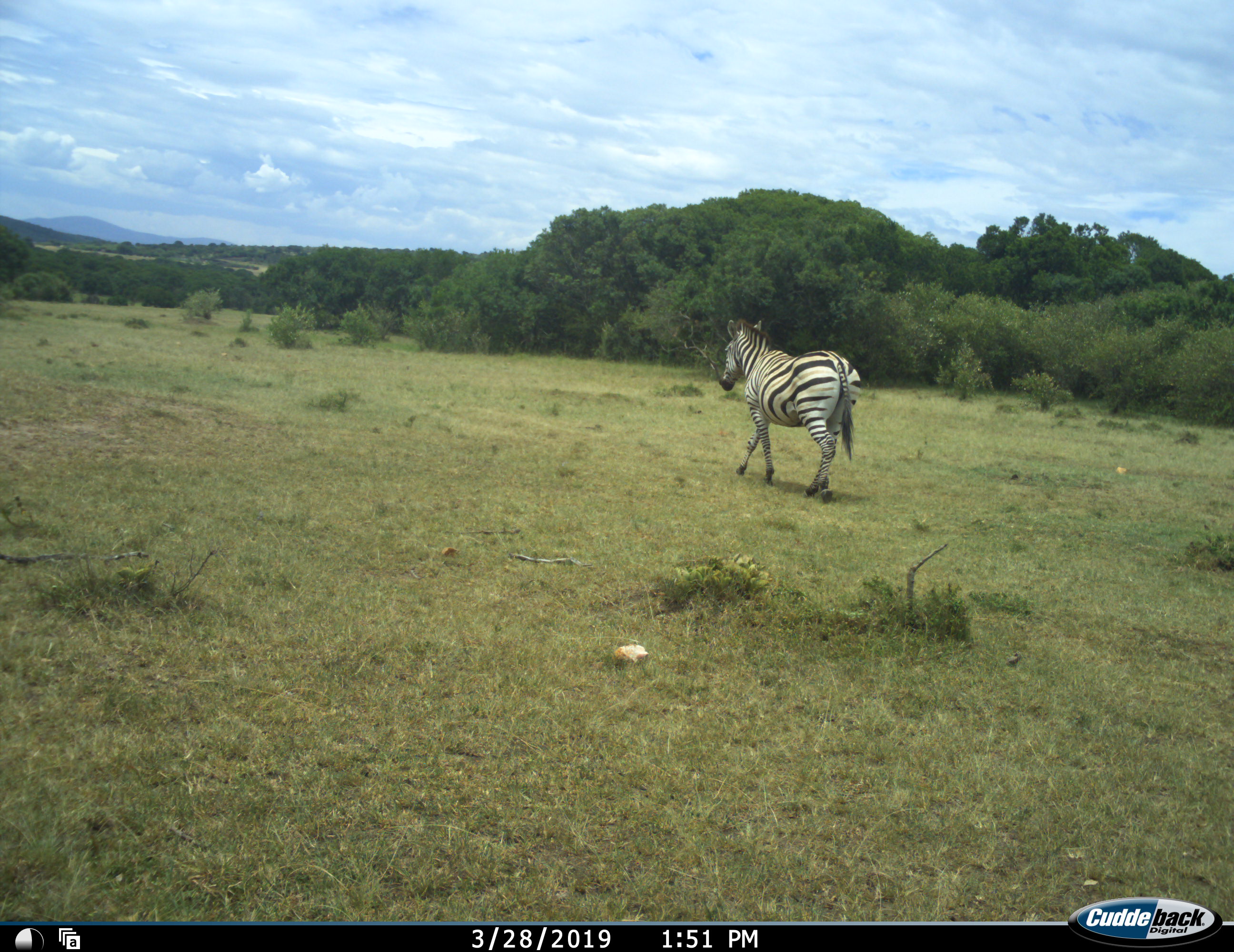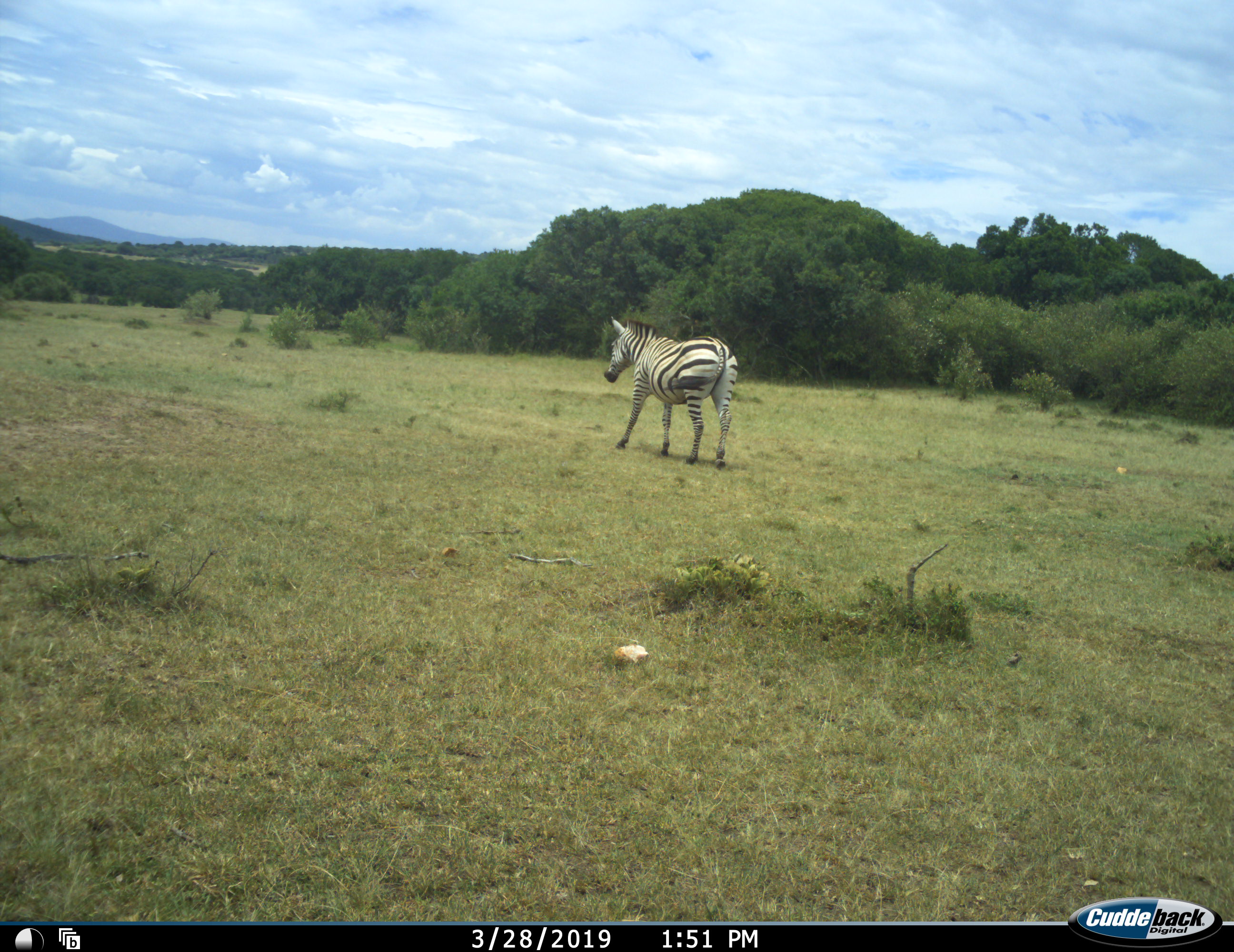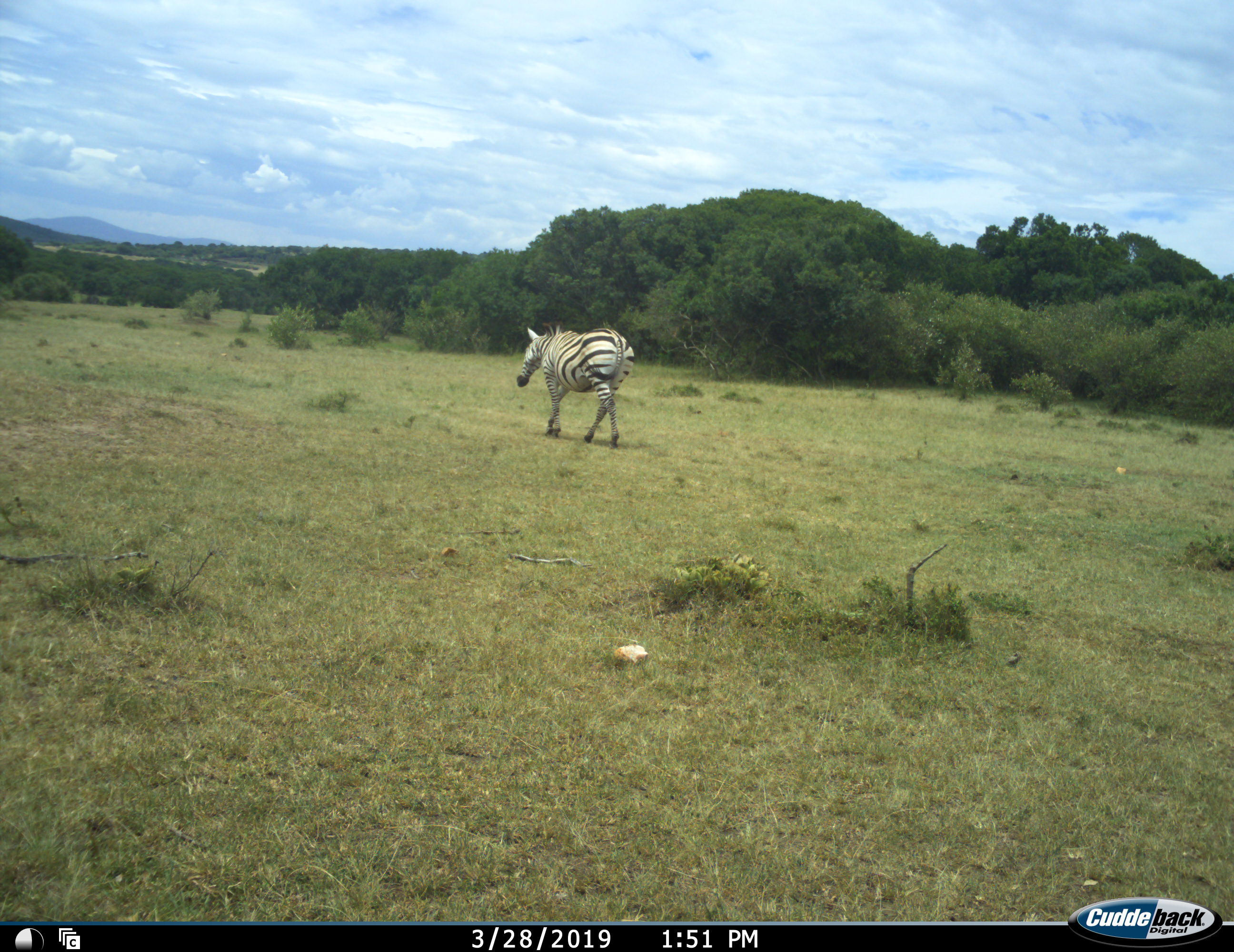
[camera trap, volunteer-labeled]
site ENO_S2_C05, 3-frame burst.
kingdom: Animalia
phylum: Chordata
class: Mammalia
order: Perissodactyla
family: Equidae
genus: Equus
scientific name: Equus quagga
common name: plains zebra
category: zebraplains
Zebraplains (plains zebra) (Equus quagga), count 1. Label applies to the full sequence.